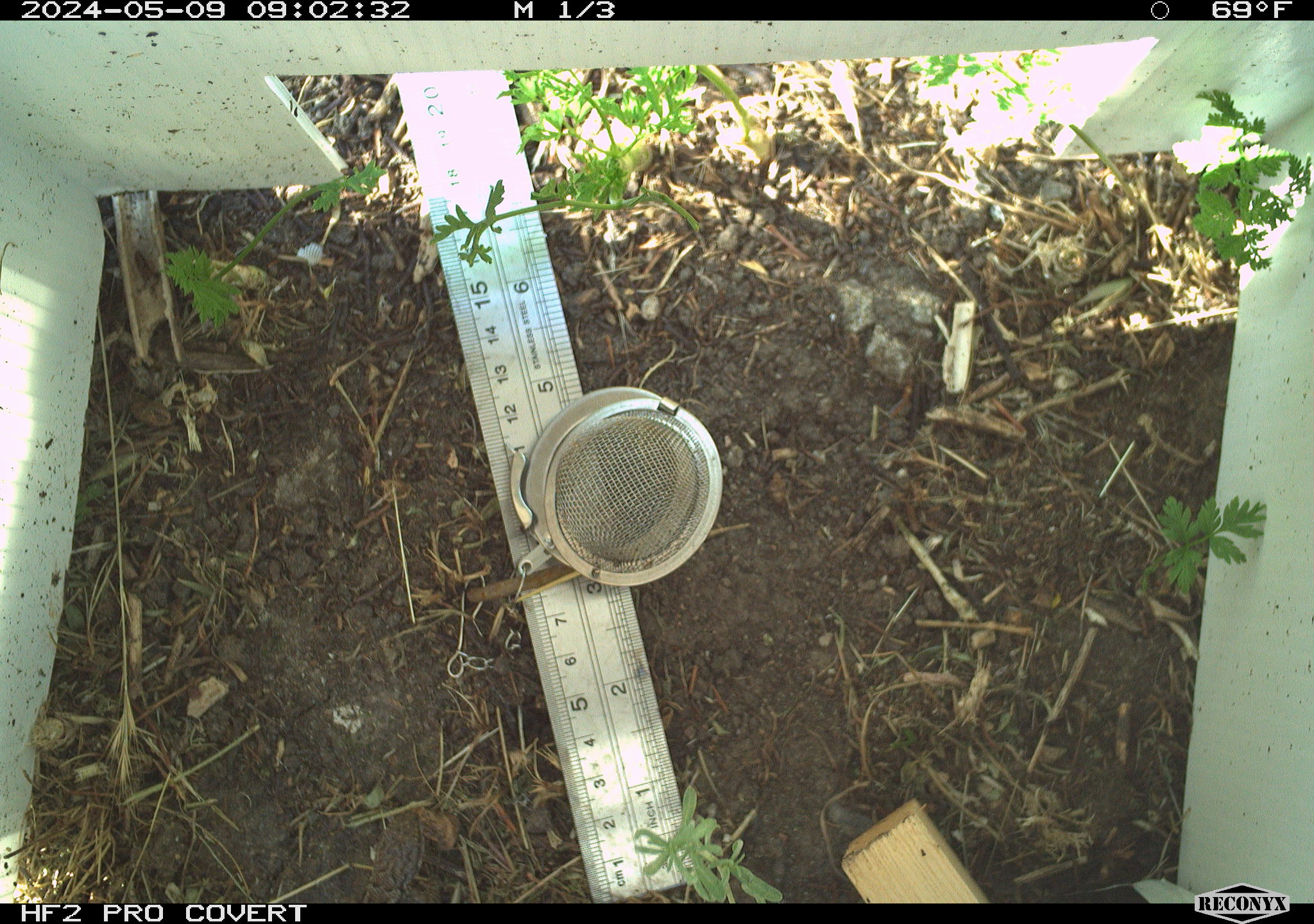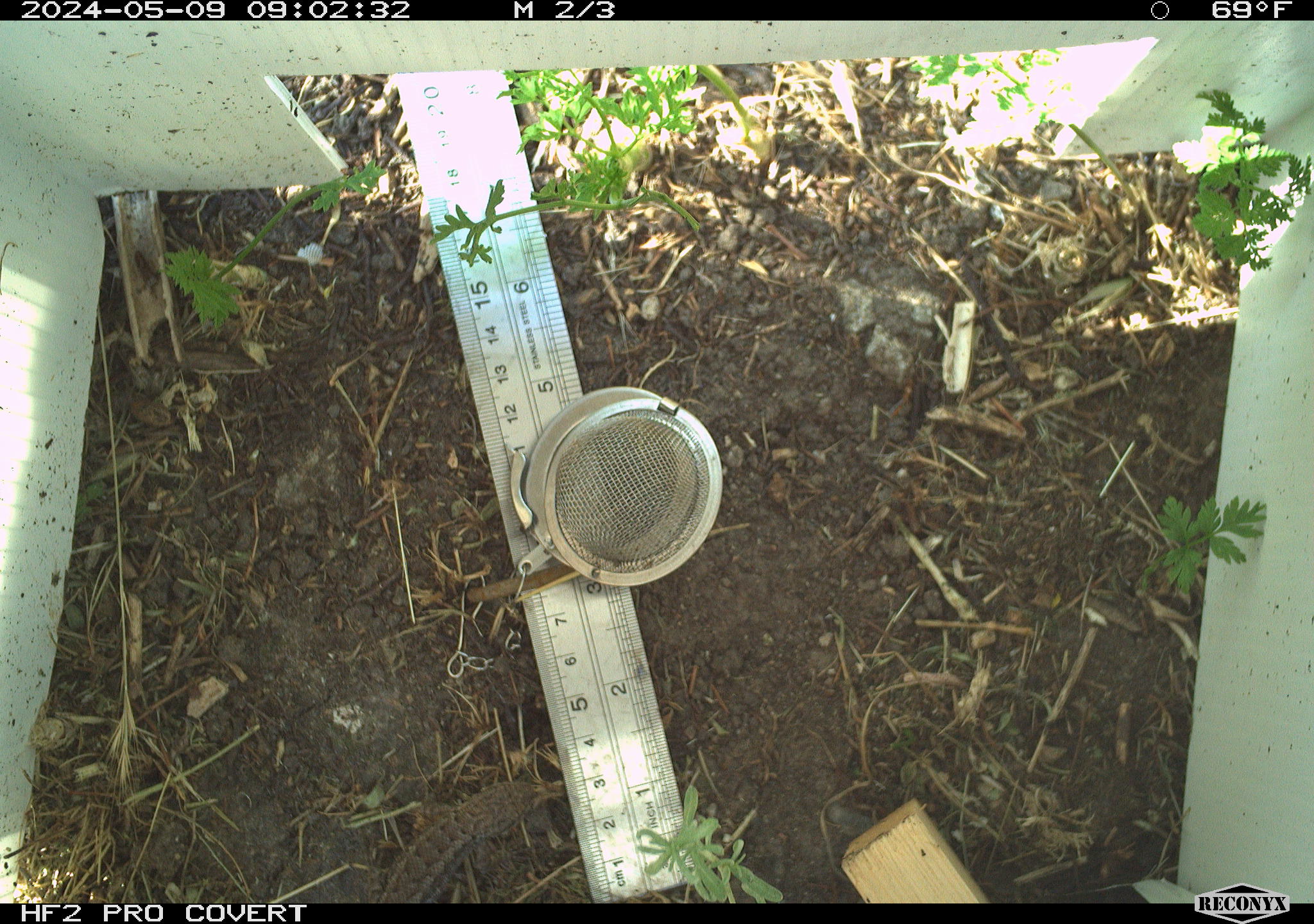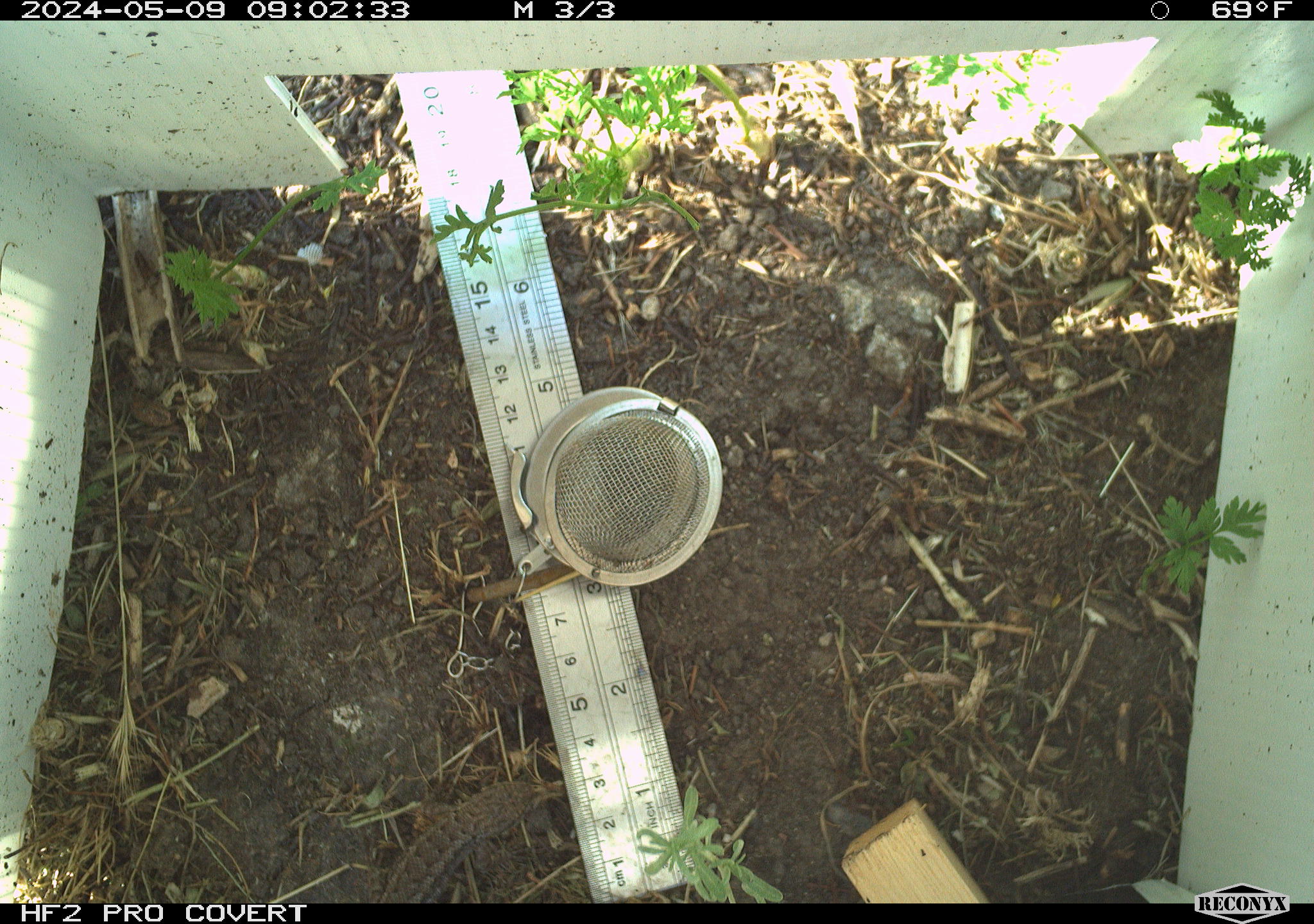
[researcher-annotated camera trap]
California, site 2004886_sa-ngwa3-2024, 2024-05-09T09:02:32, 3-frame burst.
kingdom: Animalia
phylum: Chordata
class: Reptilia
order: Squamata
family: Phrynosomatidae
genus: Sceloporus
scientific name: Sceloporus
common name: spiny lizards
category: sceloporus species